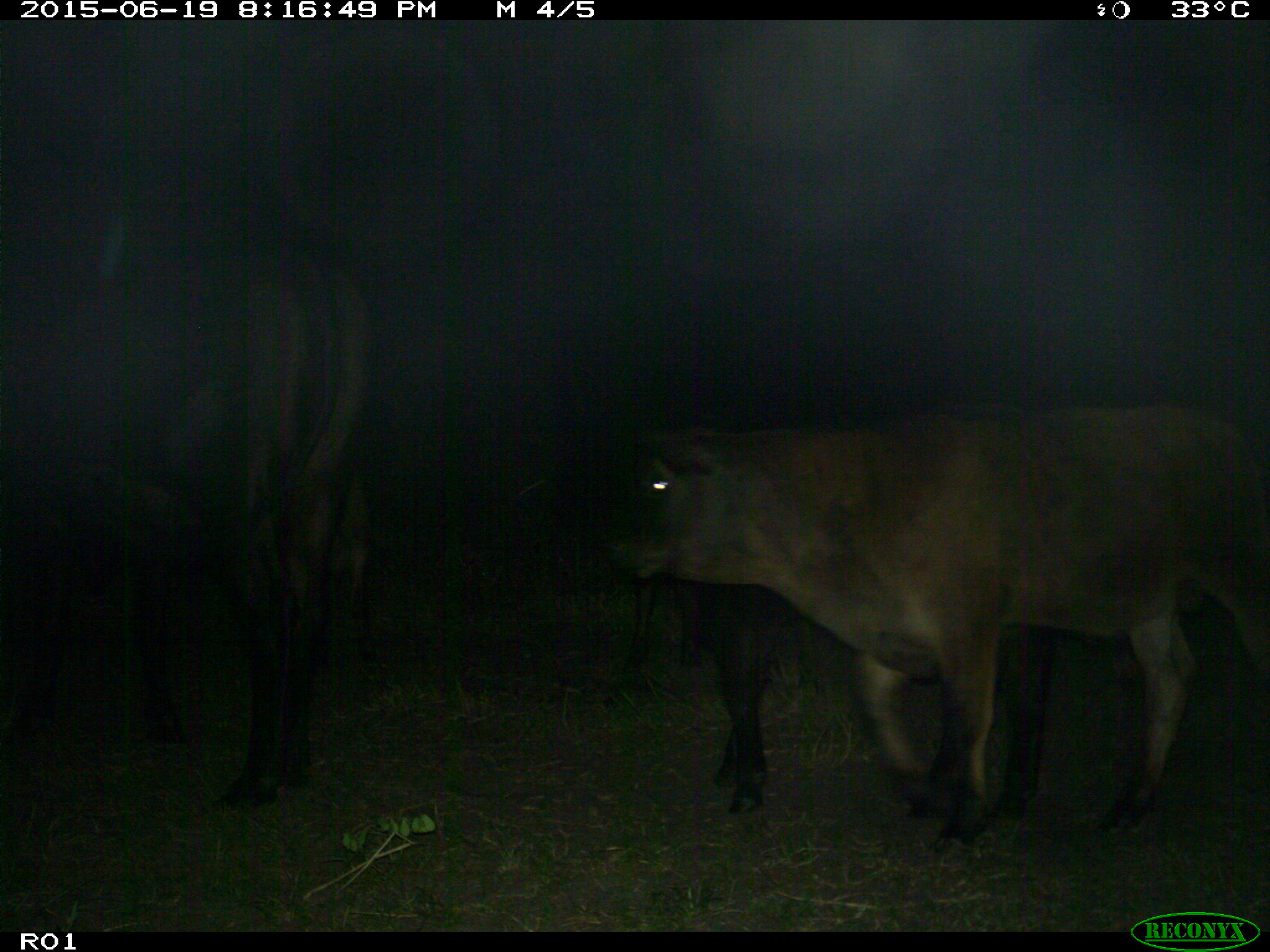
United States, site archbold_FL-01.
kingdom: Animalia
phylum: Chordata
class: Mammalia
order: Artiodactyla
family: Bovidae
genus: Bos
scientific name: Bos taurus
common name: domestic cow